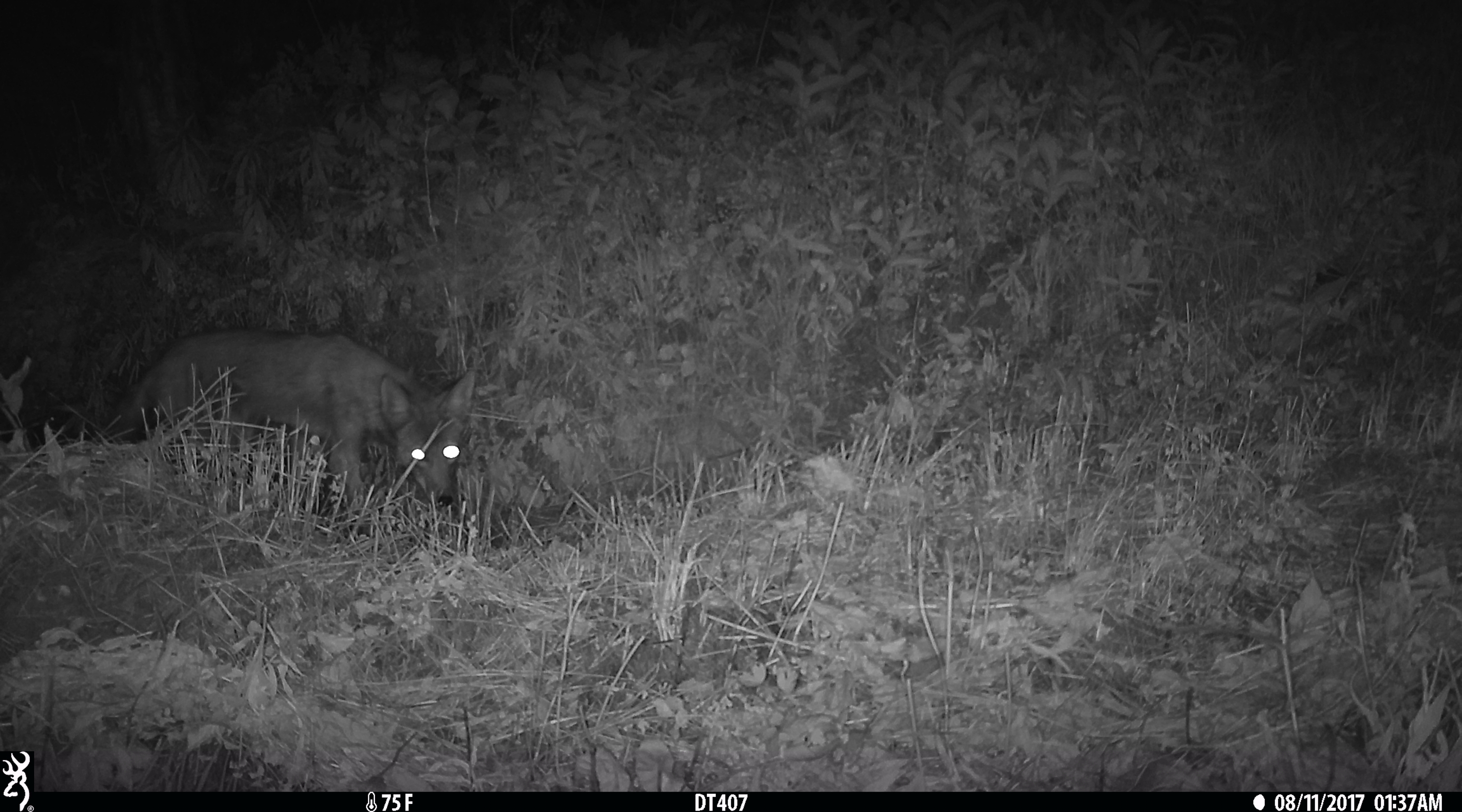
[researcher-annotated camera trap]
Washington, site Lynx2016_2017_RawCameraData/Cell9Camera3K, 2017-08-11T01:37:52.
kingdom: Animalia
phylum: Chordata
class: Mammalia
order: Carnivora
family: Canidae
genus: Canis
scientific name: Canis latrans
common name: coyote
Canis latrans (coyote). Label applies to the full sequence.